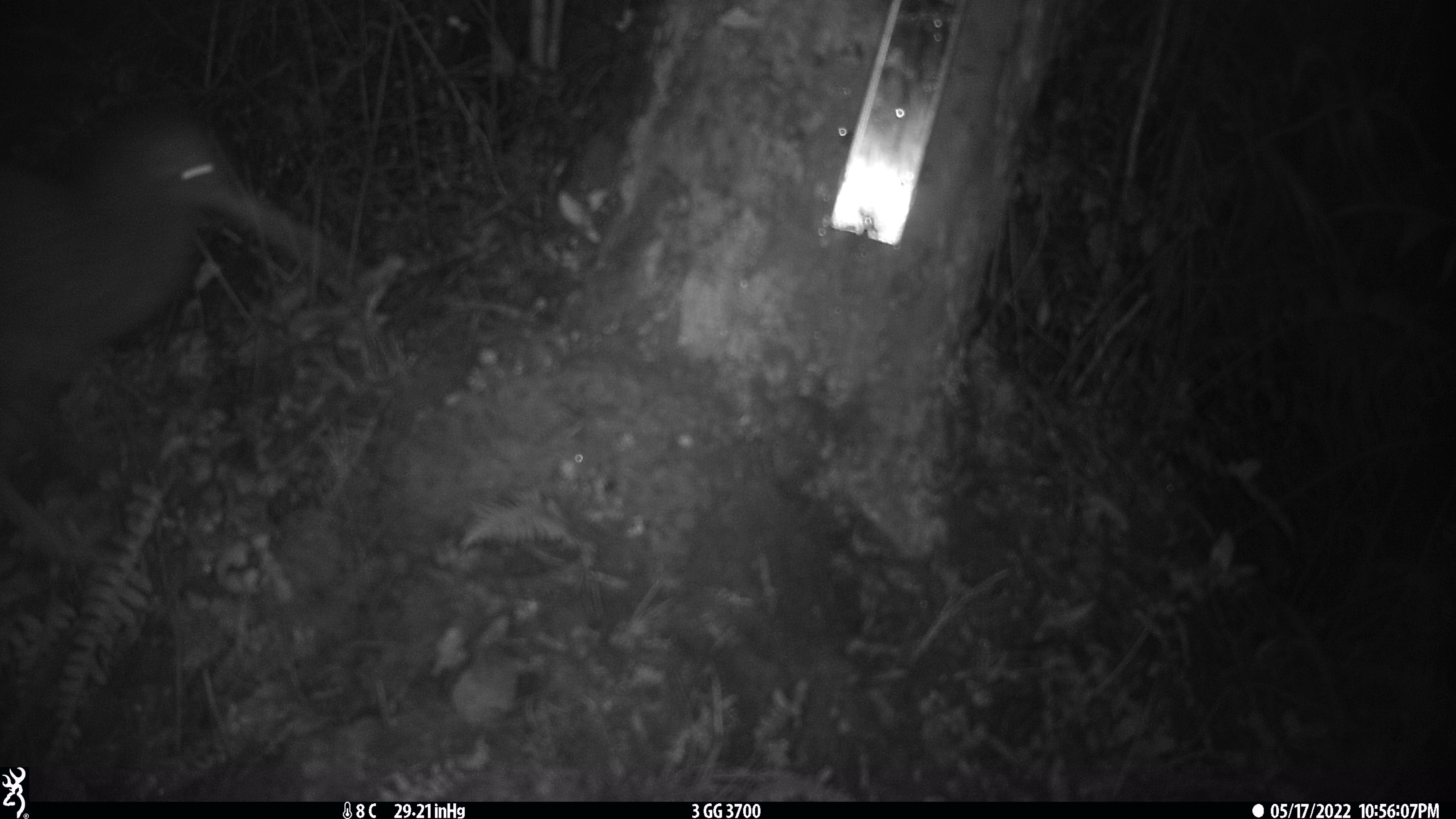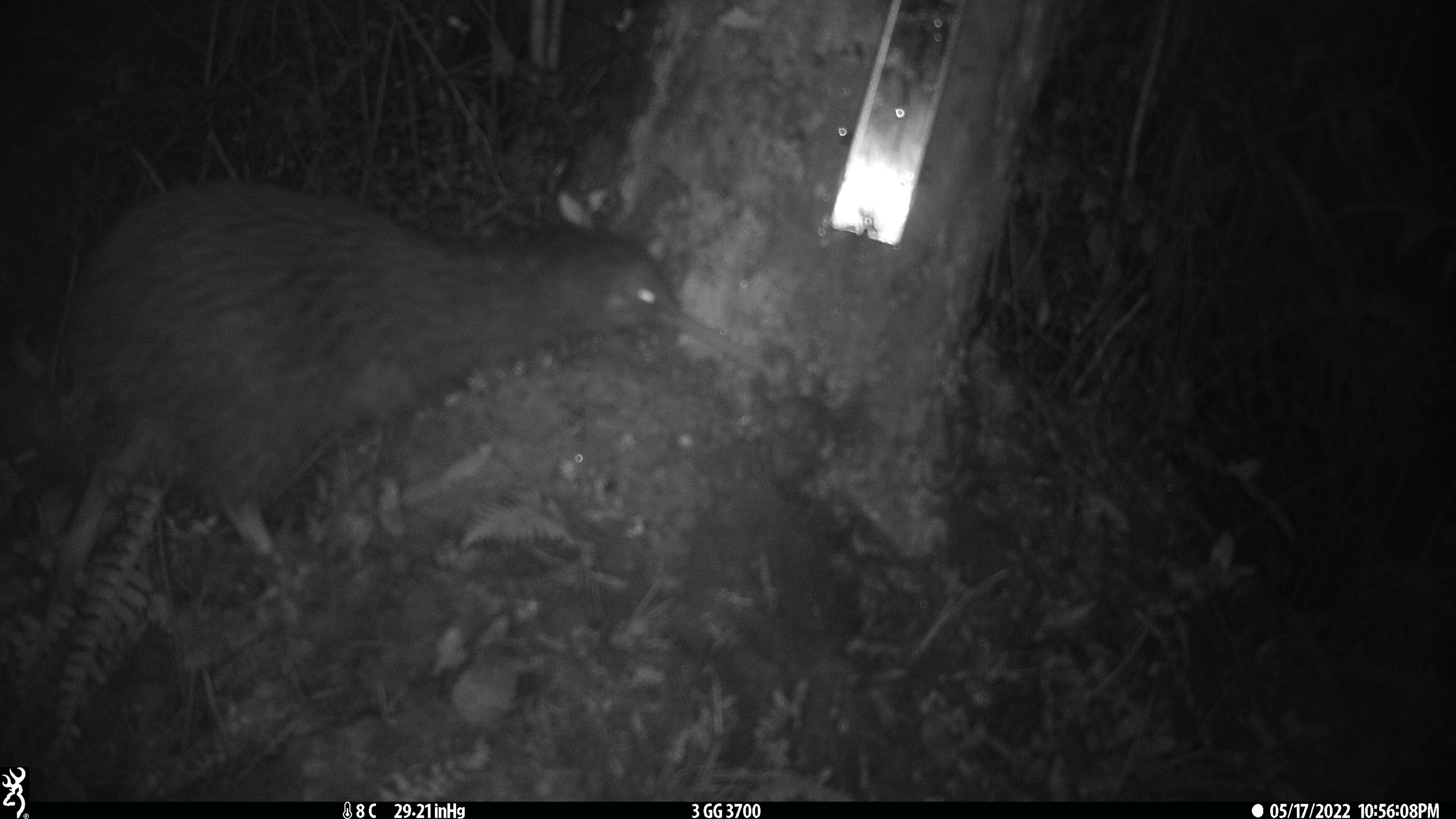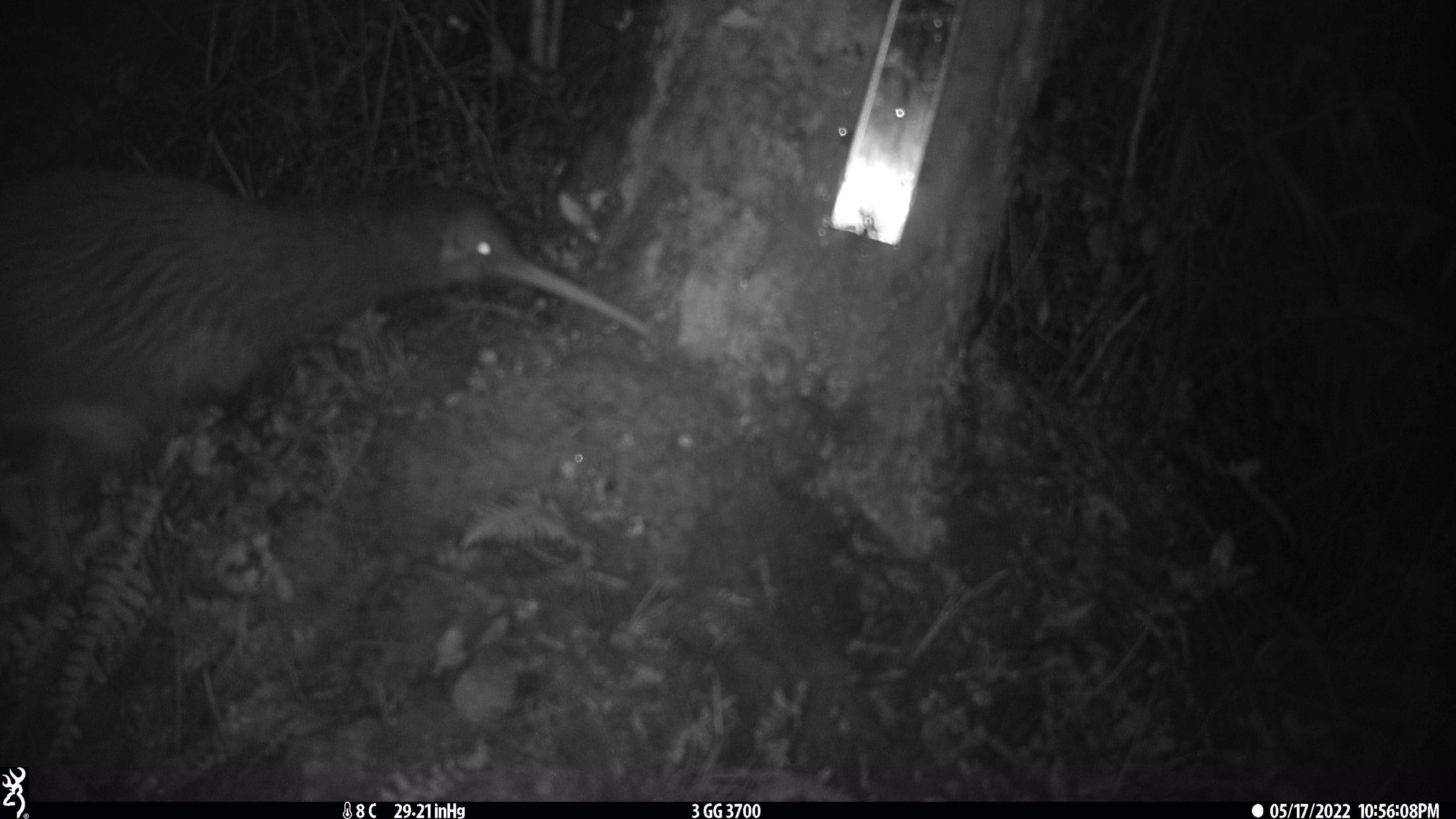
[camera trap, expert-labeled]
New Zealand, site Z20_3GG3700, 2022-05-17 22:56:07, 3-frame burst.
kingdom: Animalia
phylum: Chordata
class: Aves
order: Apterygiformes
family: Apterygidae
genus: Apteryx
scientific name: Apteryx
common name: kiwi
Kiwi (Apteryx).